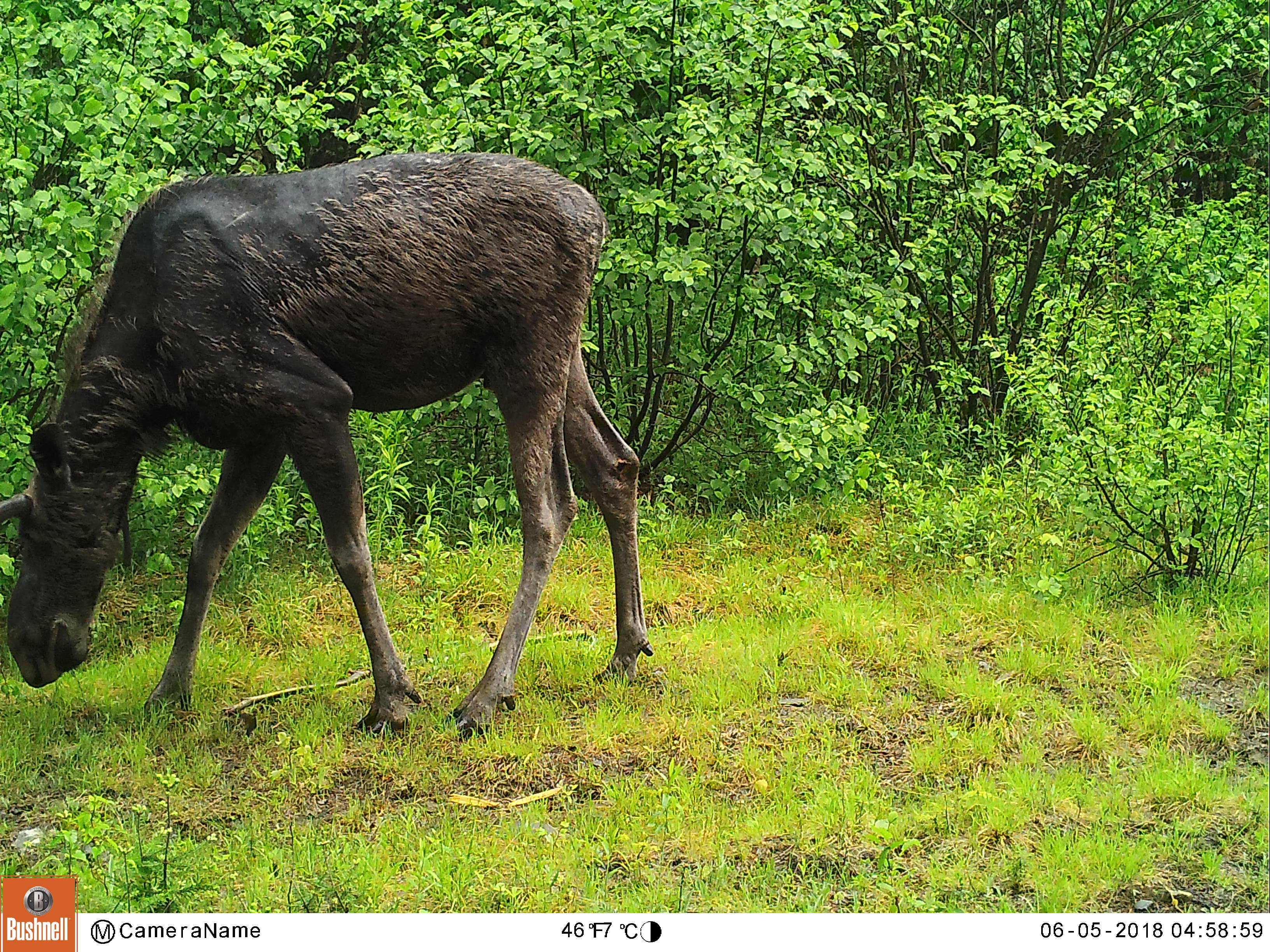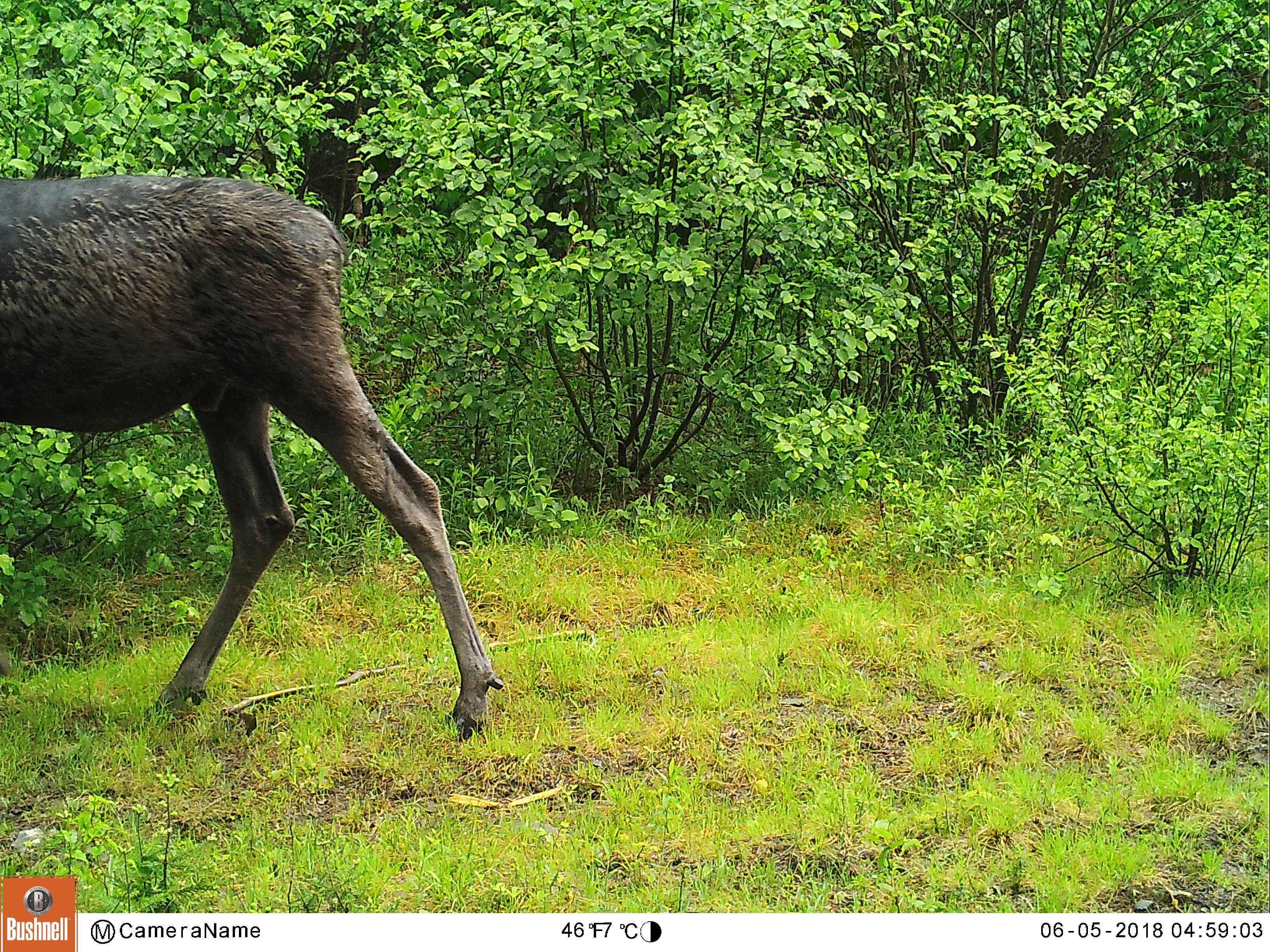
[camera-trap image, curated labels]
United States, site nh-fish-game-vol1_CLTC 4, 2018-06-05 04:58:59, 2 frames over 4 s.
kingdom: Animalia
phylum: Chordata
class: Mammalia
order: Artiodactyla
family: Cervidae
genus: Alces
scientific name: Alces alces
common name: moose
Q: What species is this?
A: Moose (Alces alces).